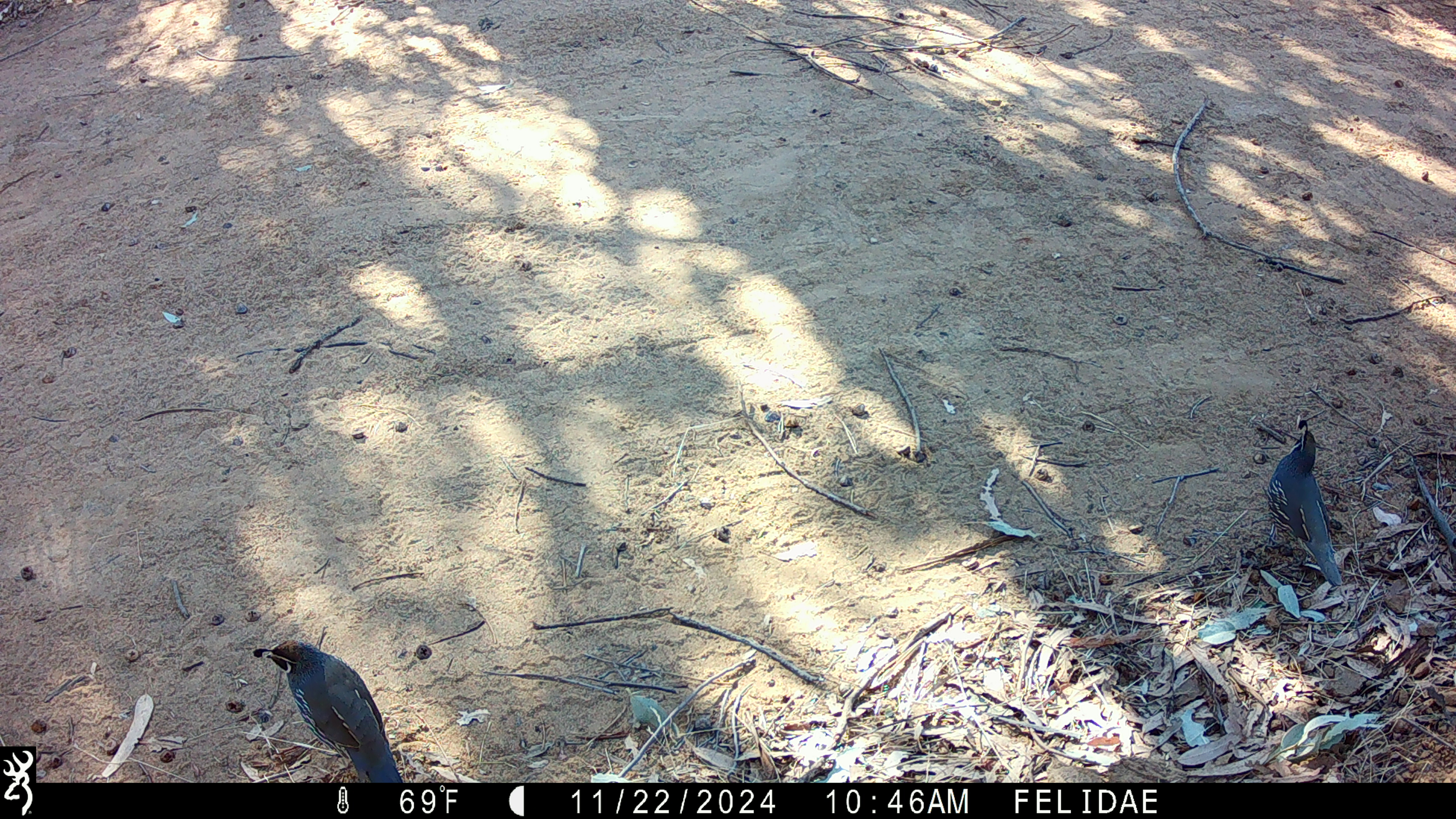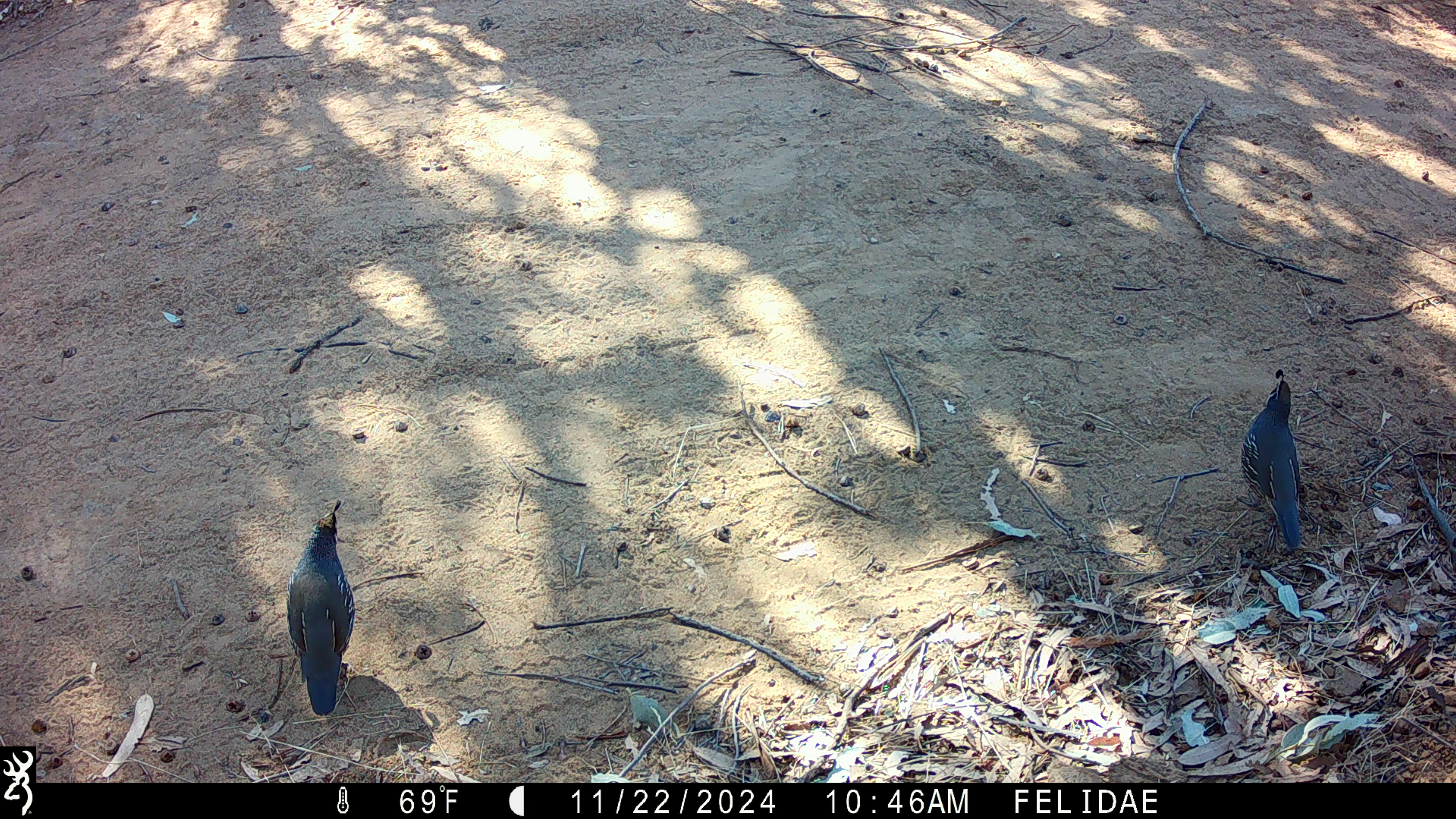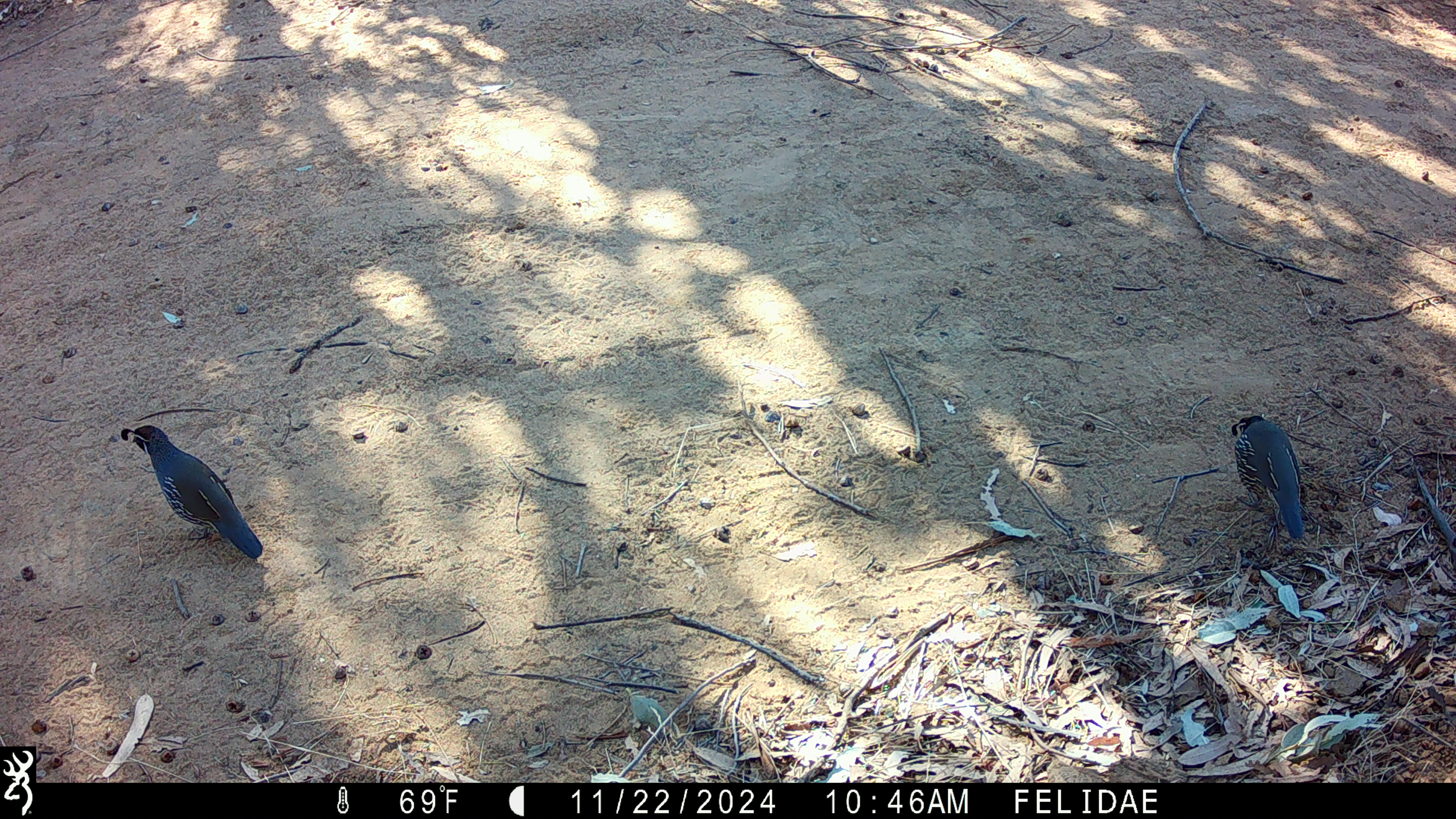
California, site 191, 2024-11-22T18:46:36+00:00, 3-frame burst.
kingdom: Animalia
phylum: Chordata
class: Aves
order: Galliformes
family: Odontophoridae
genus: Callipepla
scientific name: Callipepla californica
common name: california quail